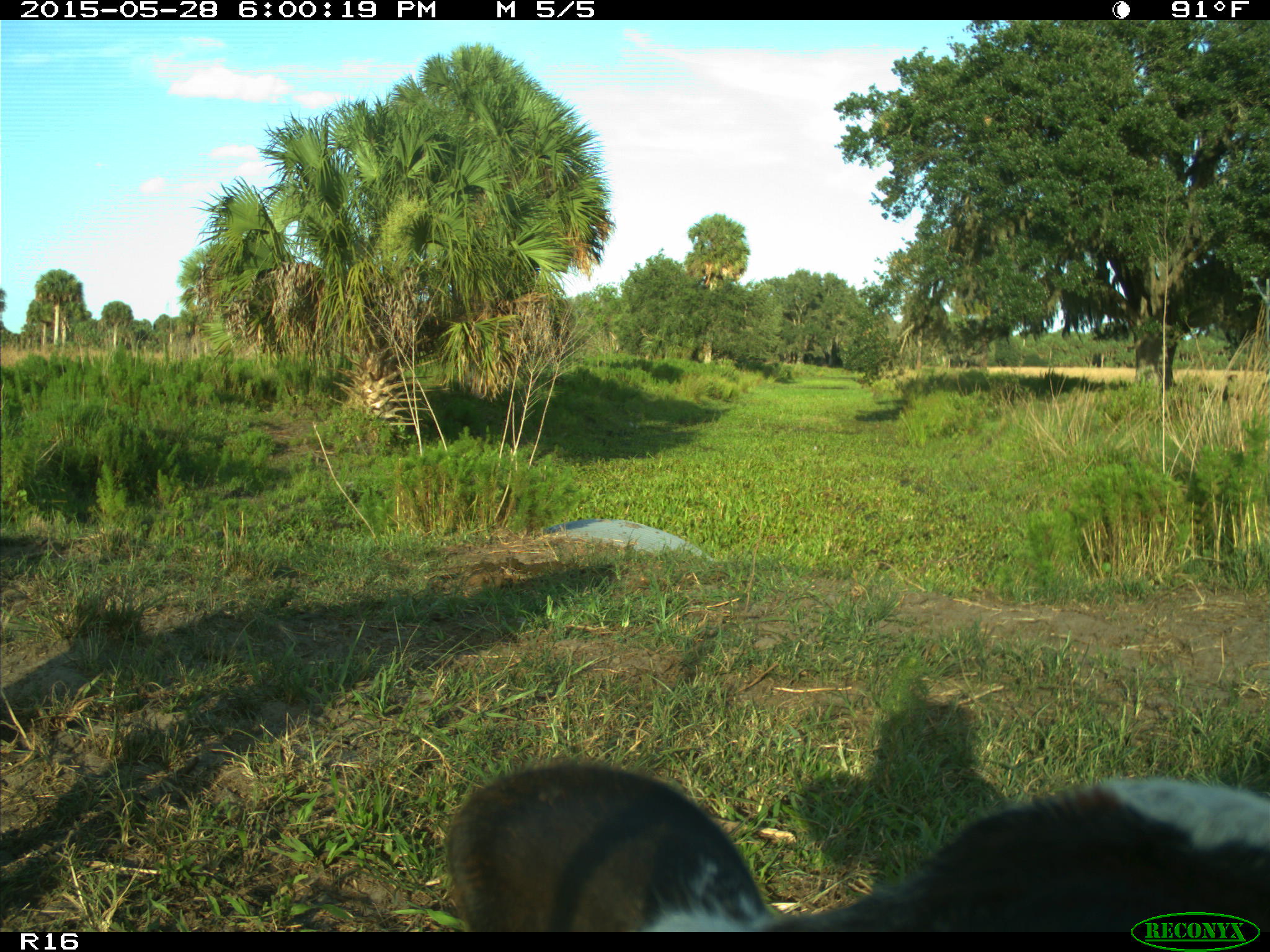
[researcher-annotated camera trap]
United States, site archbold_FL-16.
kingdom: Animalia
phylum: Chordata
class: Mammalia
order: Artiodactyla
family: Bovidae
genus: Bos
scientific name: Bos taurus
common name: domestic cow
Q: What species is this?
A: Bos taurus (domestic cow).